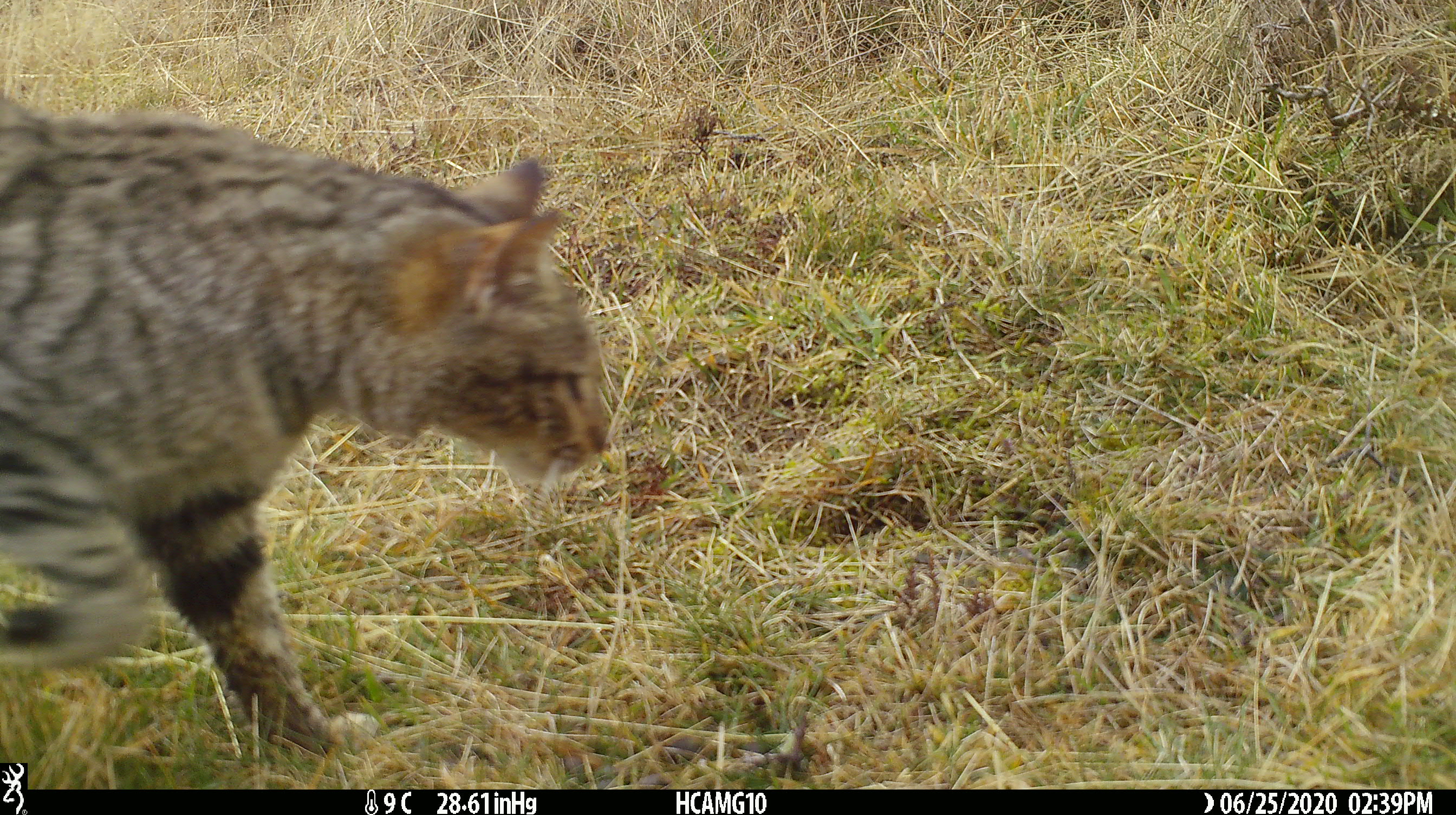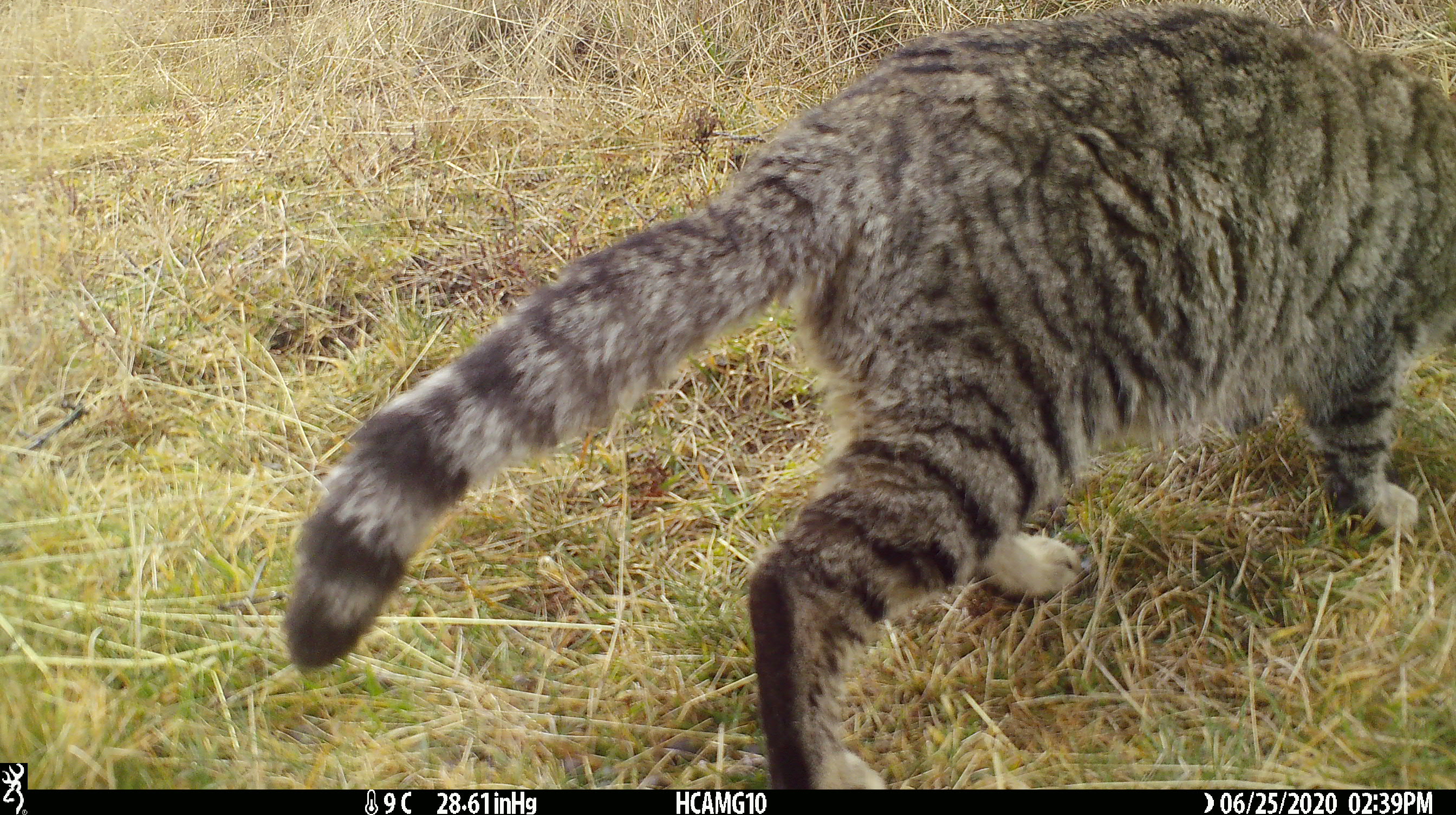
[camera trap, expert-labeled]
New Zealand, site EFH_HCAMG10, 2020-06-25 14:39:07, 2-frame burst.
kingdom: Animalia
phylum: Chordata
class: Mammalia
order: Carnivora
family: Felidae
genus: Felis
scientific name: Felis catus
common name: domestic cat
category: cat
Cat (domestic cat) (Felis catus).